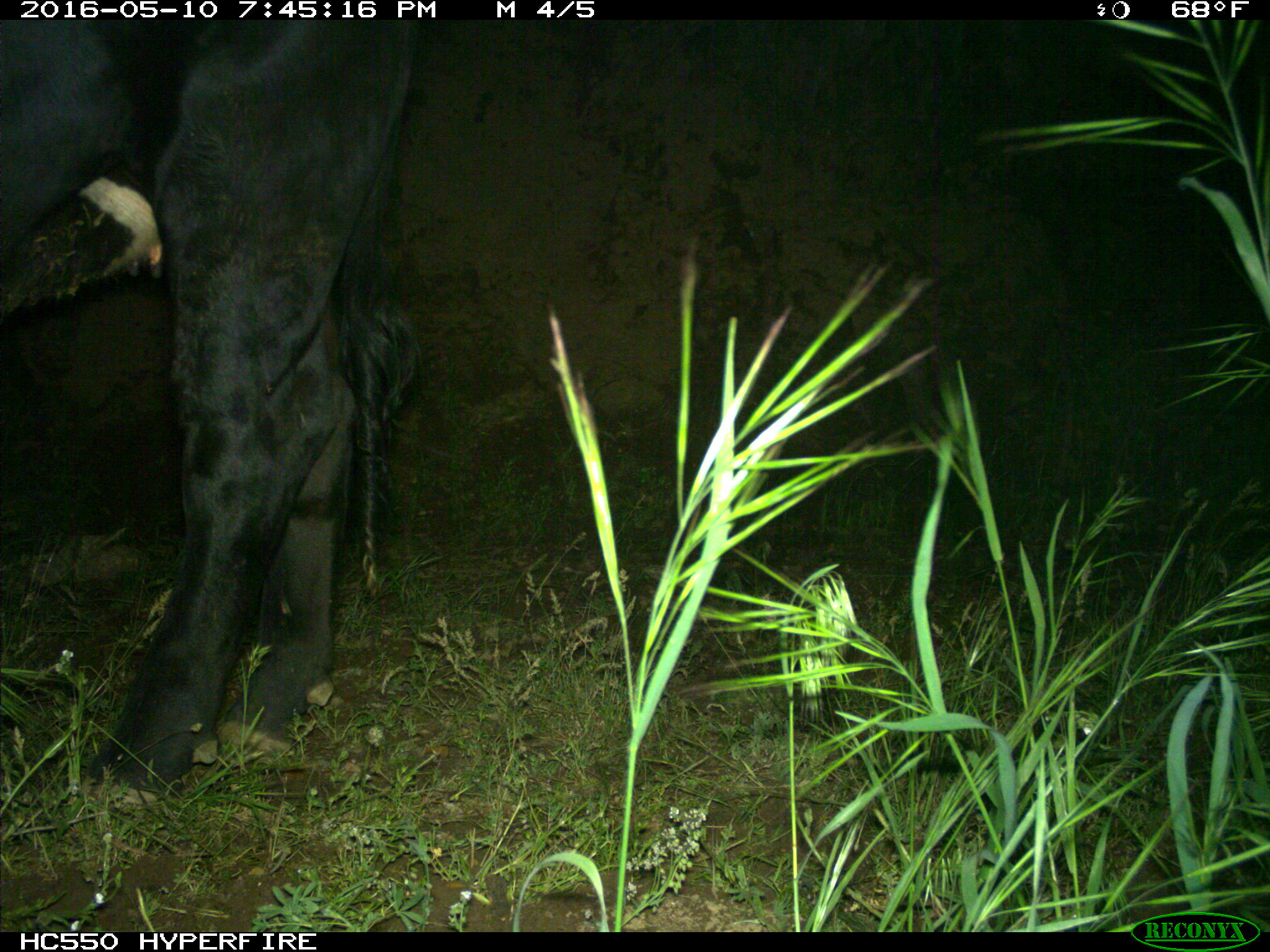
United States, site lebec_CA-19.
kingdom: Animalia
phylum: Chordata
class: Mammalia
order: Artiodactyla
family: Bovidae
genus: Bos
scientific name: Bos taurus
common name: domestic cow